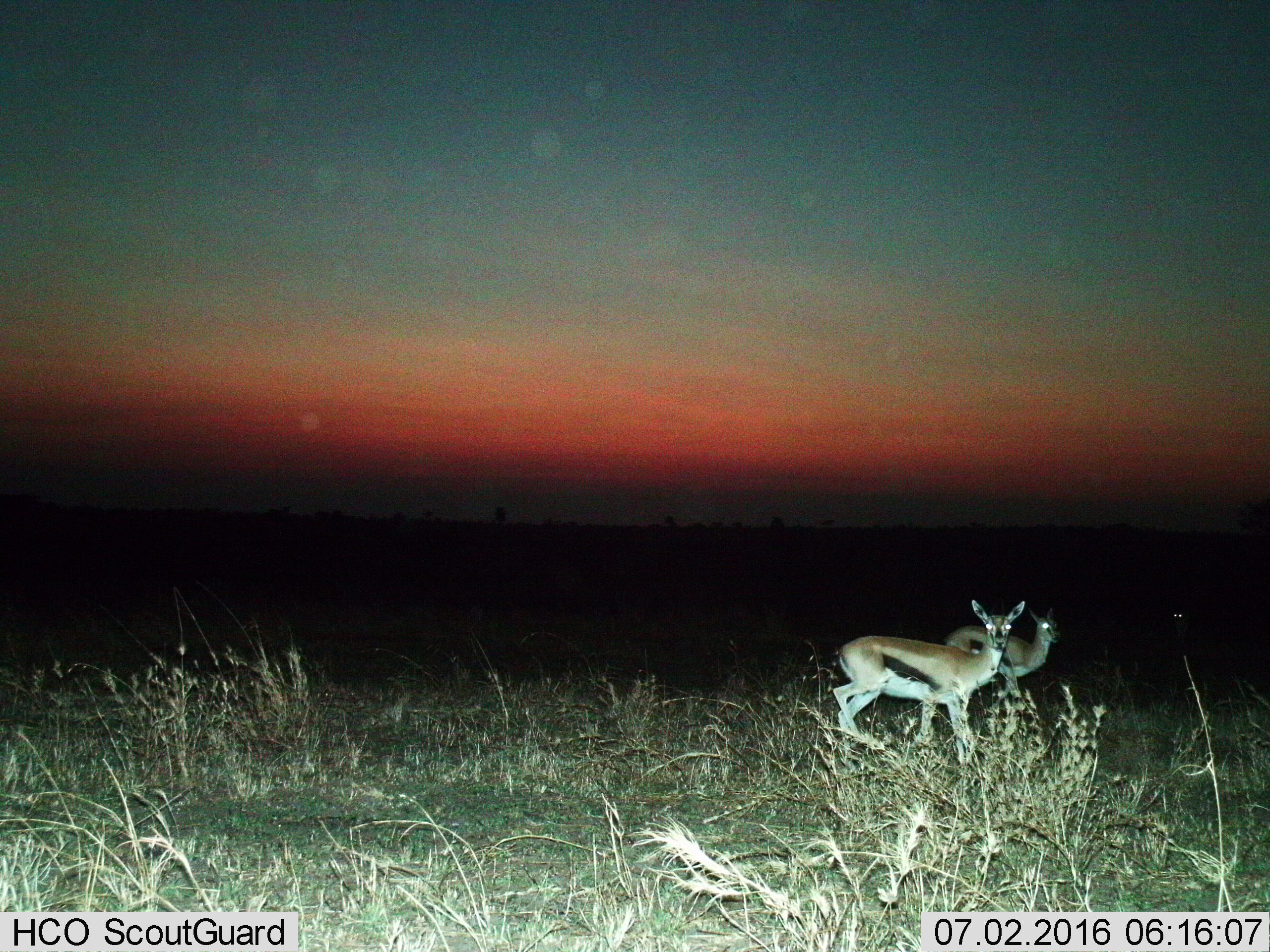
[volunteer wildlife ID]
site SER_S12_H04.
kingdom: Animalia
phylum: Chordata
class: Mammalia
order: Artiodactyla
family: Bovidae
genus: Eudorcas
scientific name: Eudorcas thomsonii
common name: thomson's gazelle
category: gazellethomsons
Gazellethomsons (thomson's gazelle) (Eudorcas thomsonii), count 2. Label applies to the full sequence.